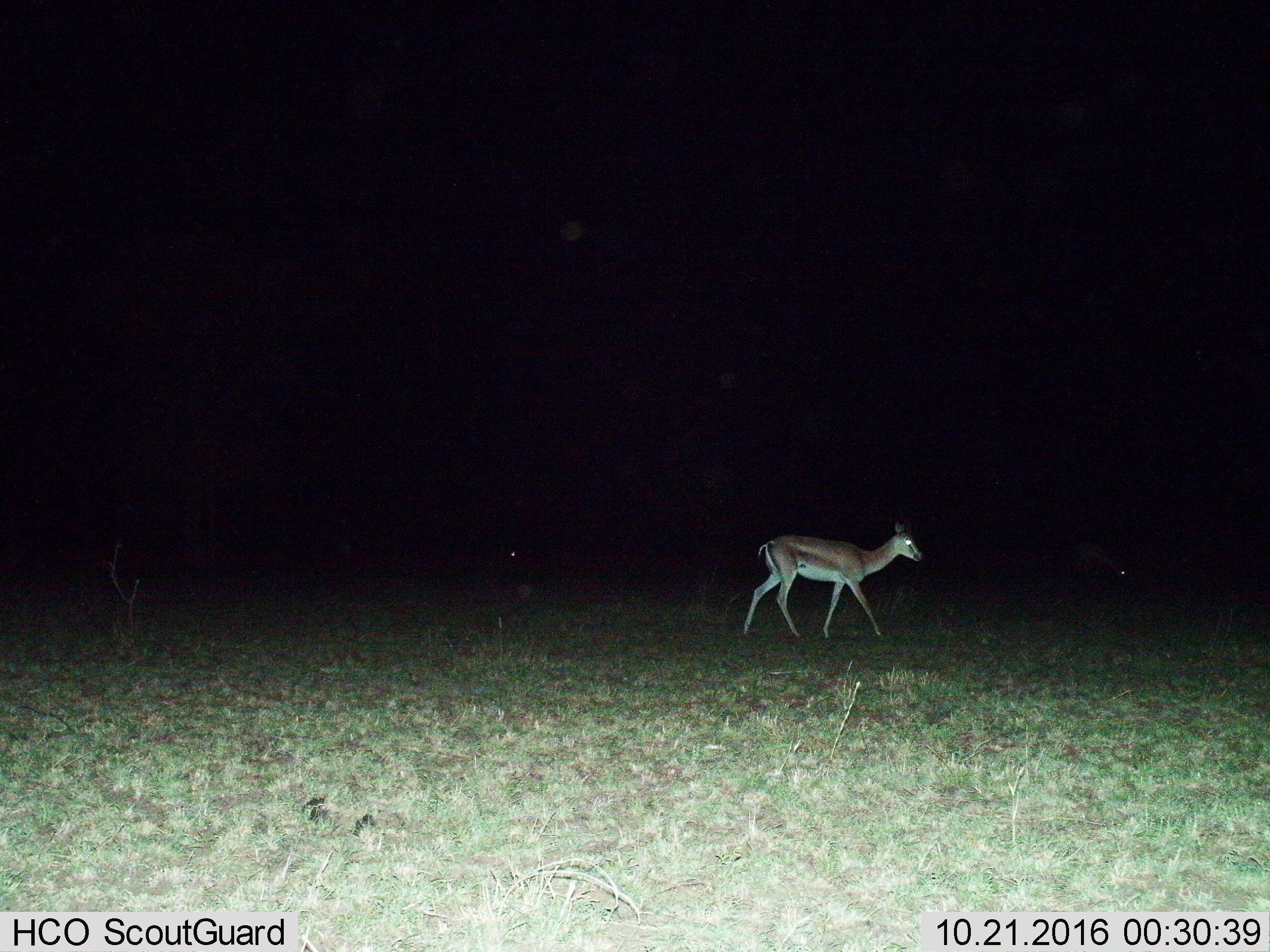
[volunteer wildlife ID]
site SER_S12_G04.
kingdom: Animalia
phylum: Chordata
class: Mammalia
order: Artiodactyla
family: Bovidae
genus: Nanger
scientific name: Nanger granti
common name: grant's gazelle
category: gazellegrants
Gazellegrants (grant's gazelle) (Nanger granti), count 1. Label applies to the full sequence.